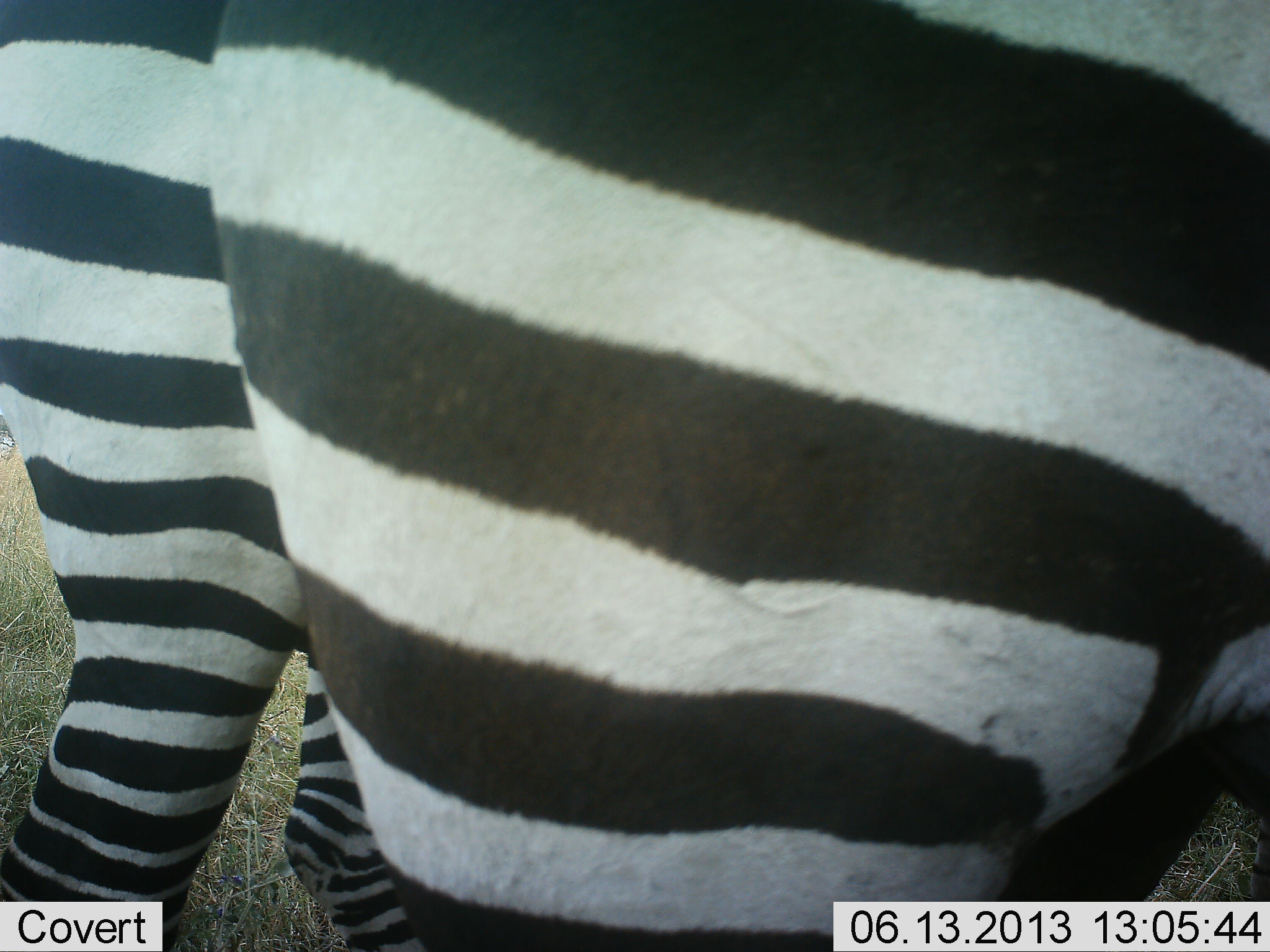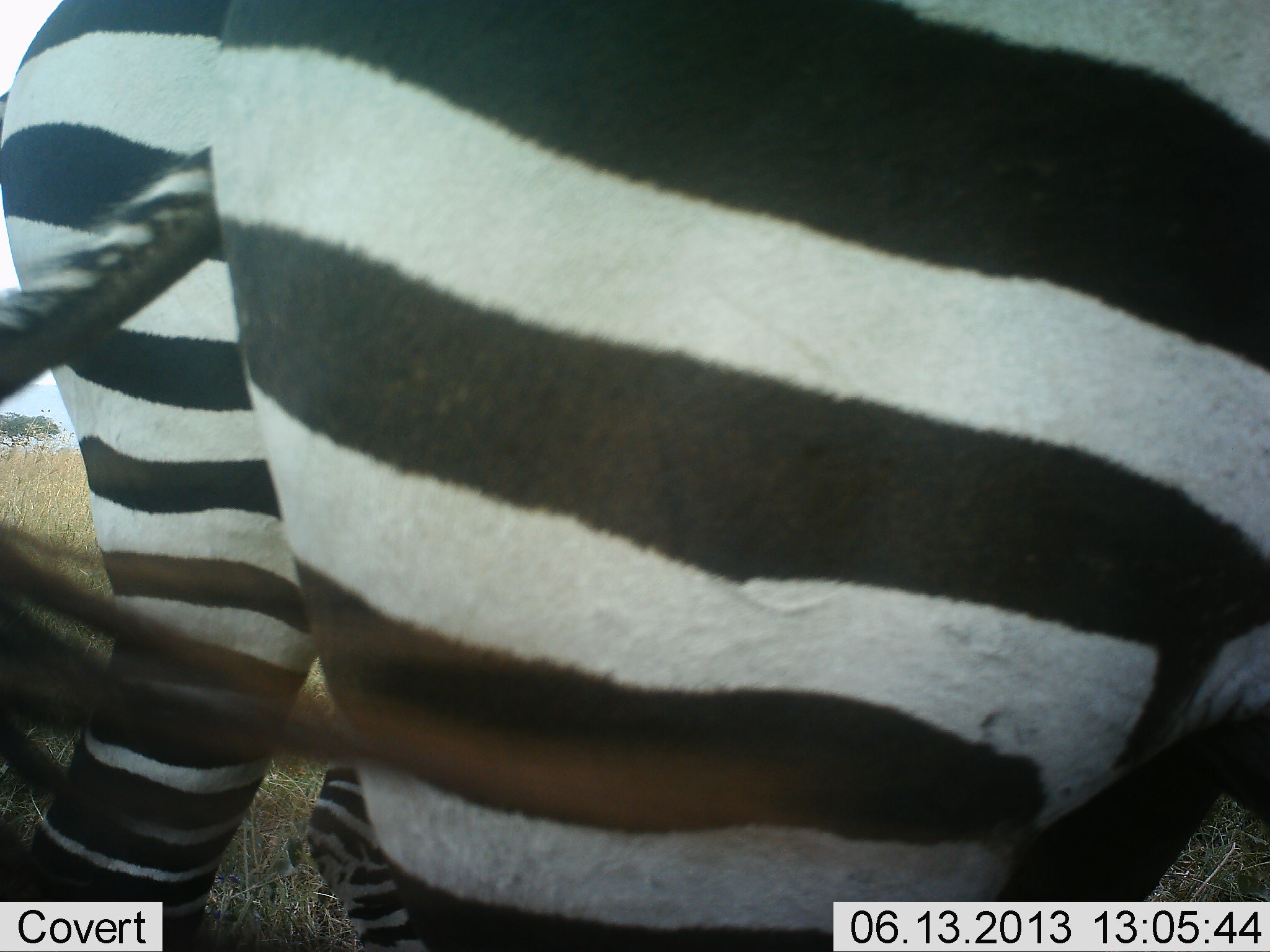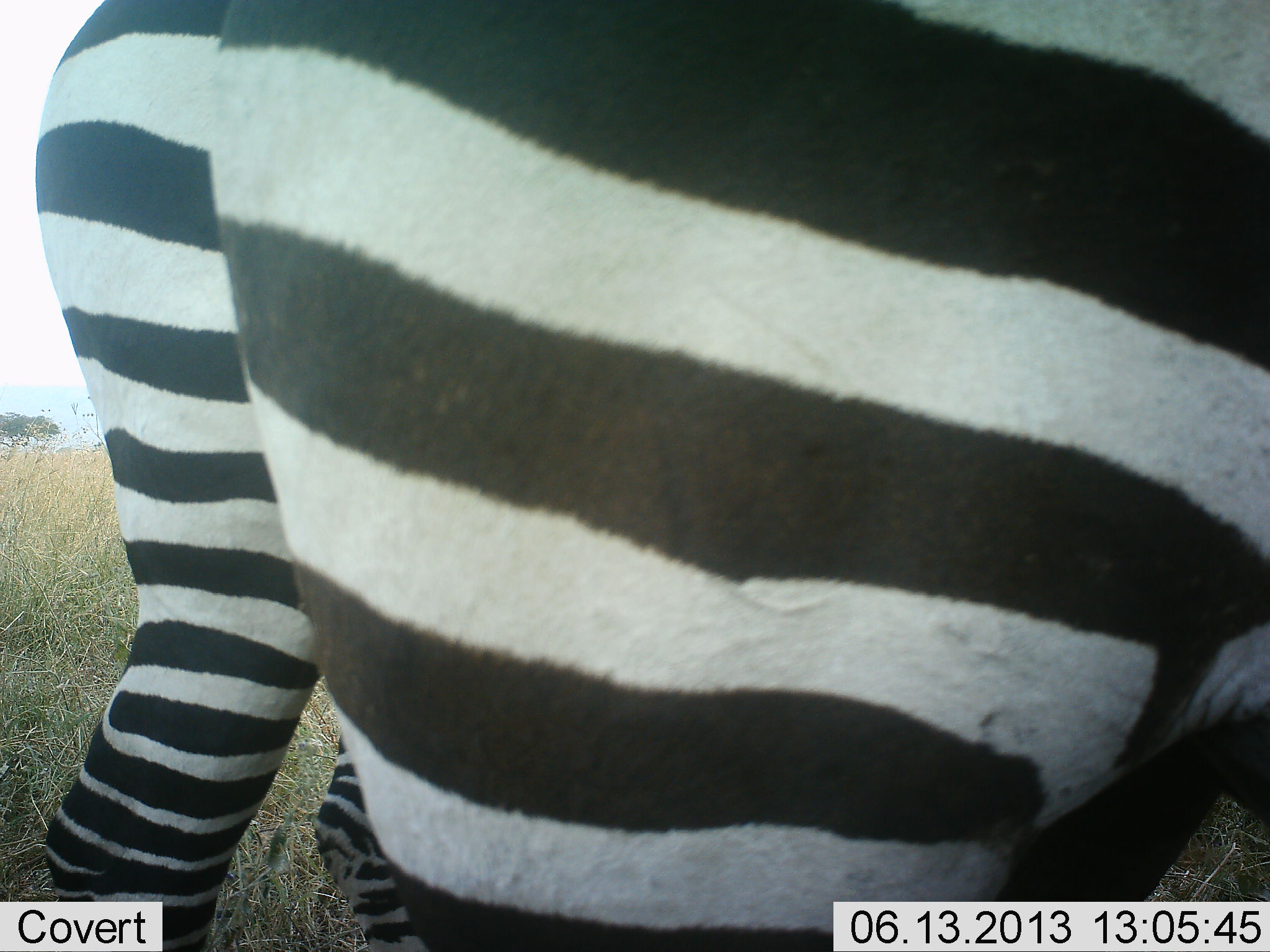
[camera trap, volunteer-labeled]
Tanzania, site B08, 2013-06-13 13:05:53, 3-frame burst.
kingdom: Animalia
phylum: Chordata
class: Mammalia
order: Perissodactyla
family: Equidae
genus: Equus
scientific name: Equus quagga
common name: plains zebra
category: zebra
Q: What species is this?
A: Zebra (plains zebra) (Equus quagga).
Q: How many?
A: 2.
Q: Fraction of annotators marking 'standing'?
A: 100%.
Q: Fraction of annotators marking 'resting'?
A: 0%.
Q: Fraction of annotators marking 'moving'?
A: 6%.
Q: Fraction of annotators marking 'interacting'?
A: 0%.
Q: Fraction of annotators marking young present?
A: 0%.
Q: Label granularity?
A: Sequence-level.